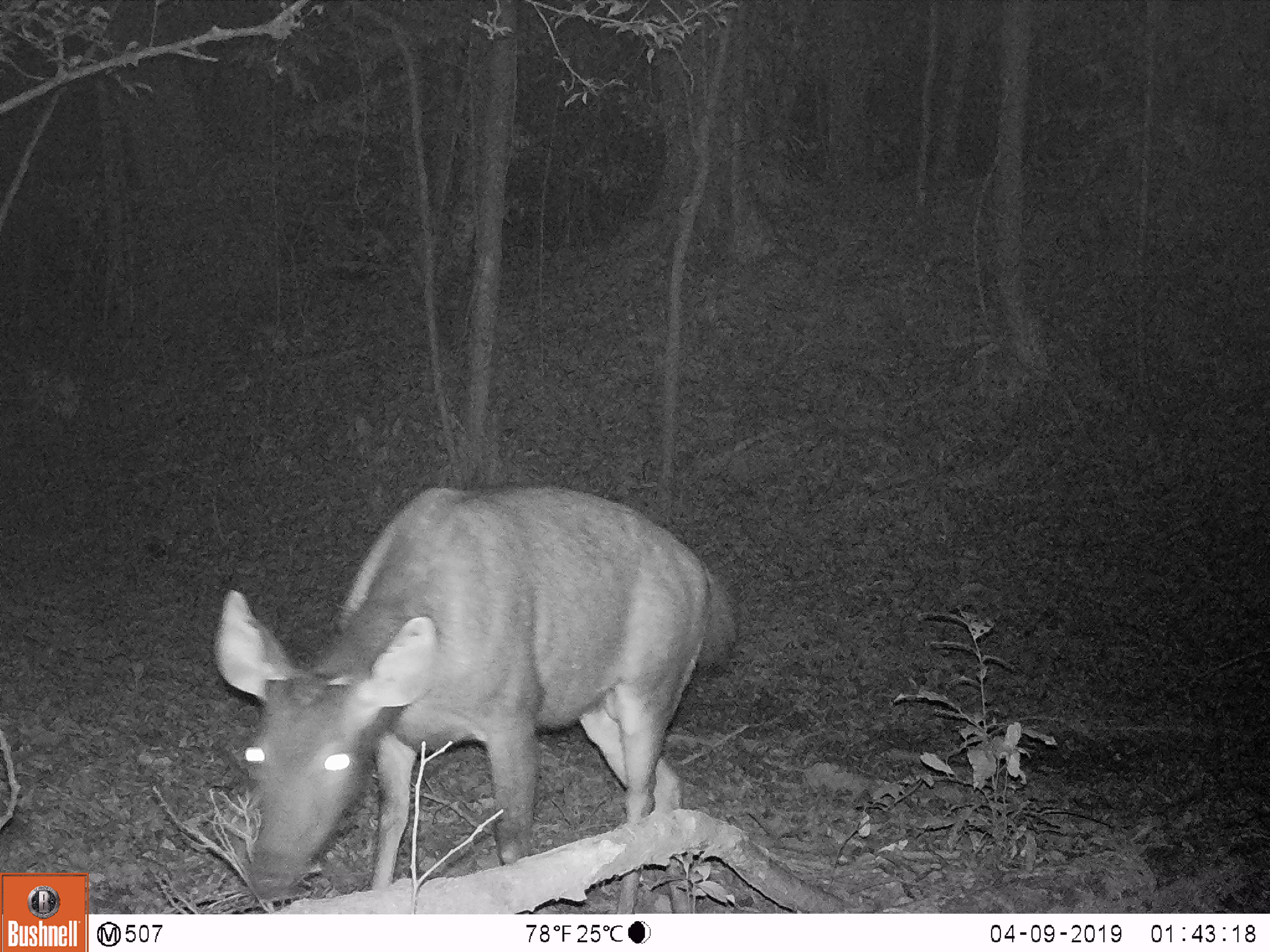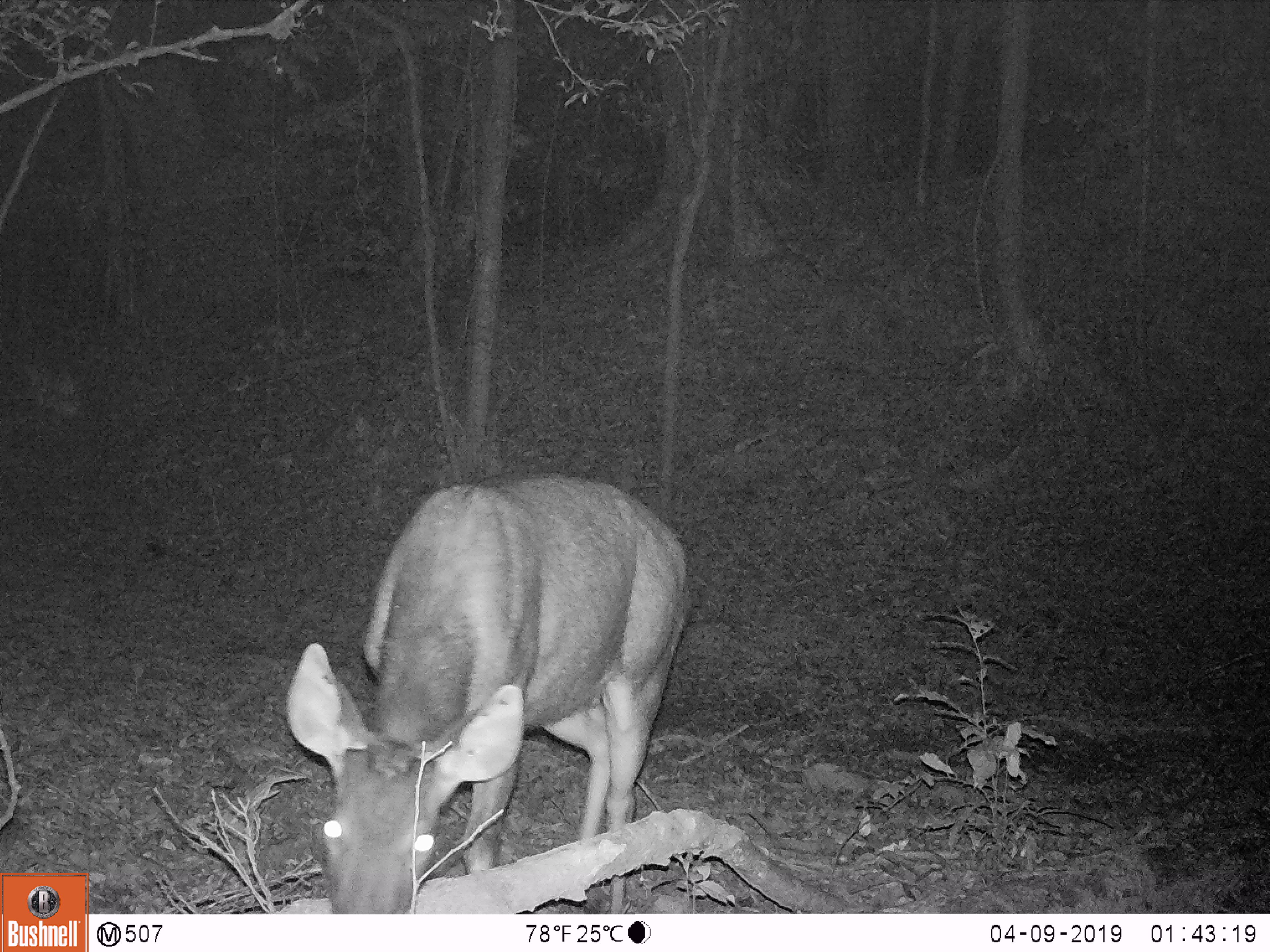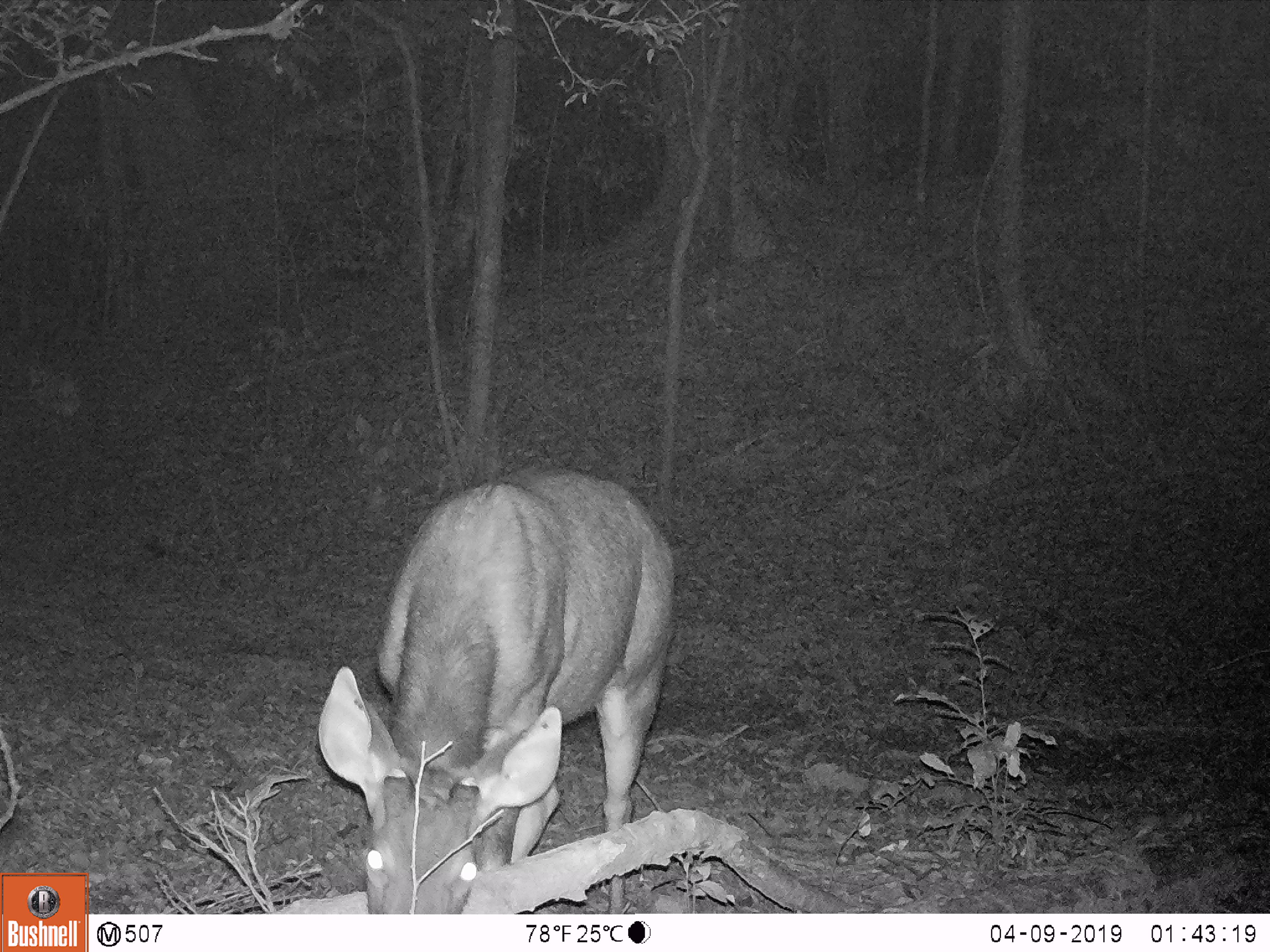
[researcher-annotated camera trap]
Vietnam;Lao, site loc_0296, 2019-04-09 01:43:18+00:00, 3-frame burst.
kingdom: Animalia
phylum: Chordata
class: Mammalia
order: Artiodactyla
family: Cervidae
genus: Rusa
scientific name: Rusa unicolor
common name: sambar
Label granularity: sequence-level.